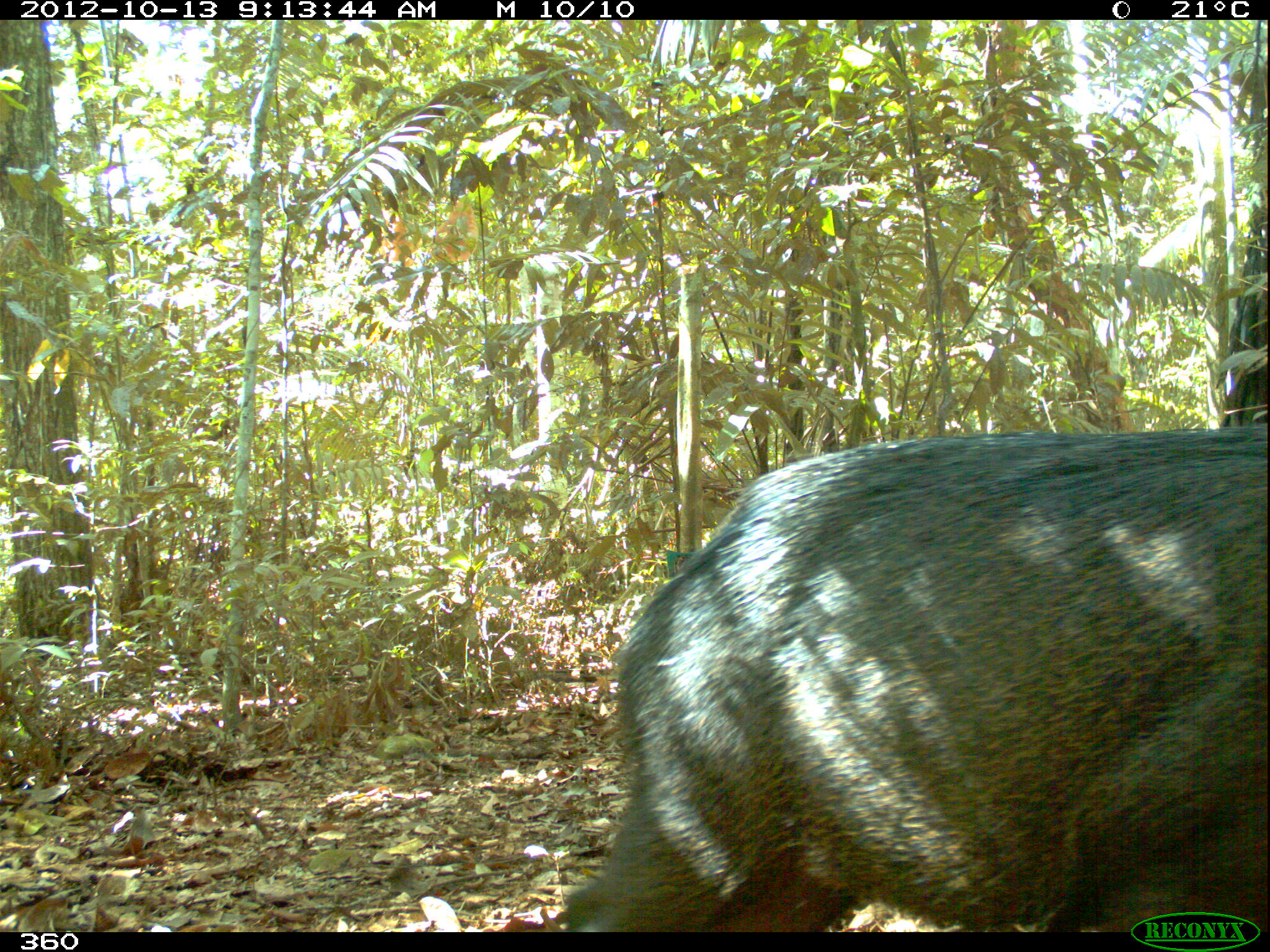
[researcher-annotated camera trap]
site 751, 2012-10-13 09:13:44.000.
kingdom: Animalia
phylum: Chordata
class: Mammalia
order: Artiodactyla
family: Tayassuidae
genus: Tayassu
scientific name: Tayassu pecari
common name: white-lipped peccary